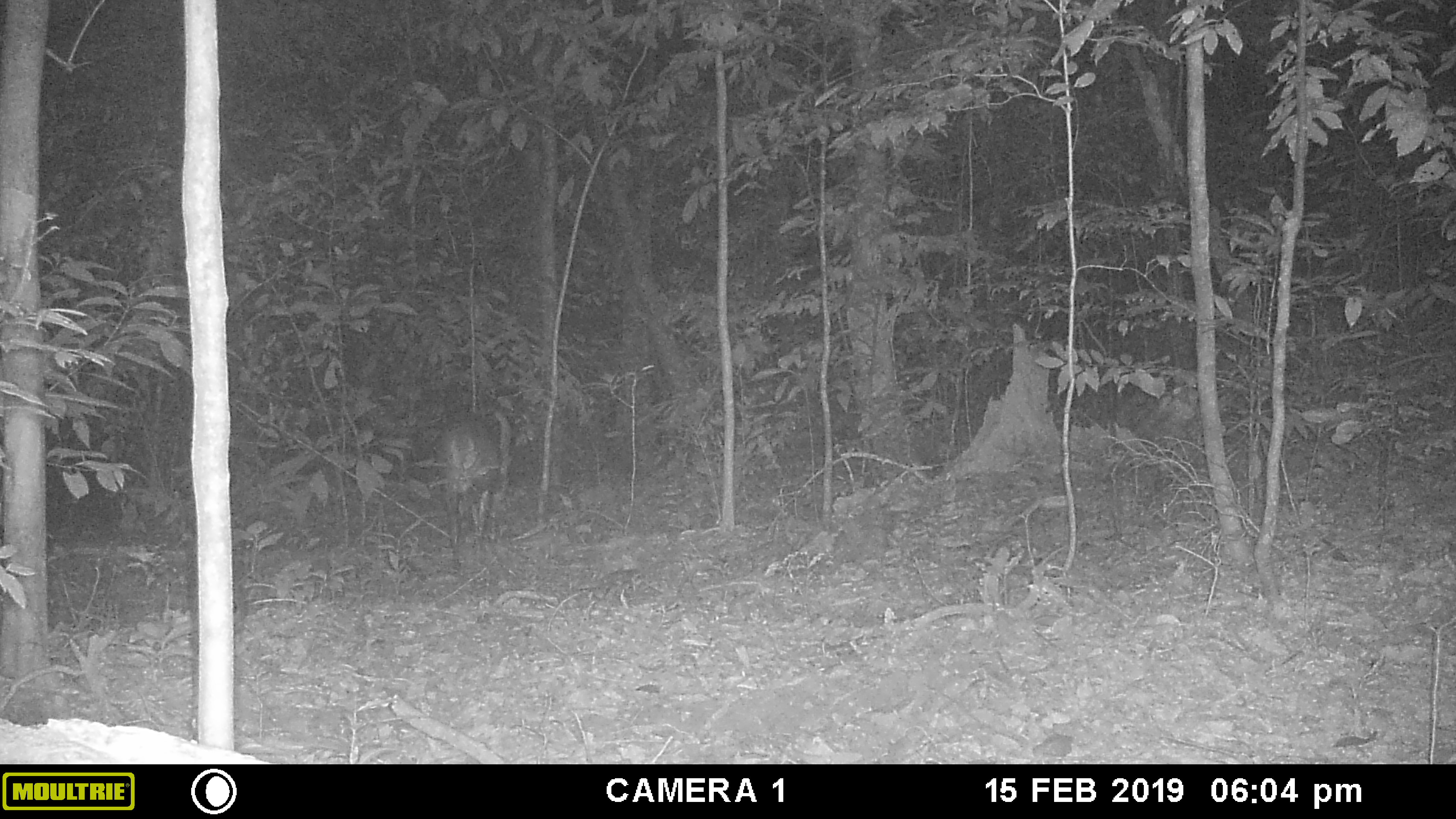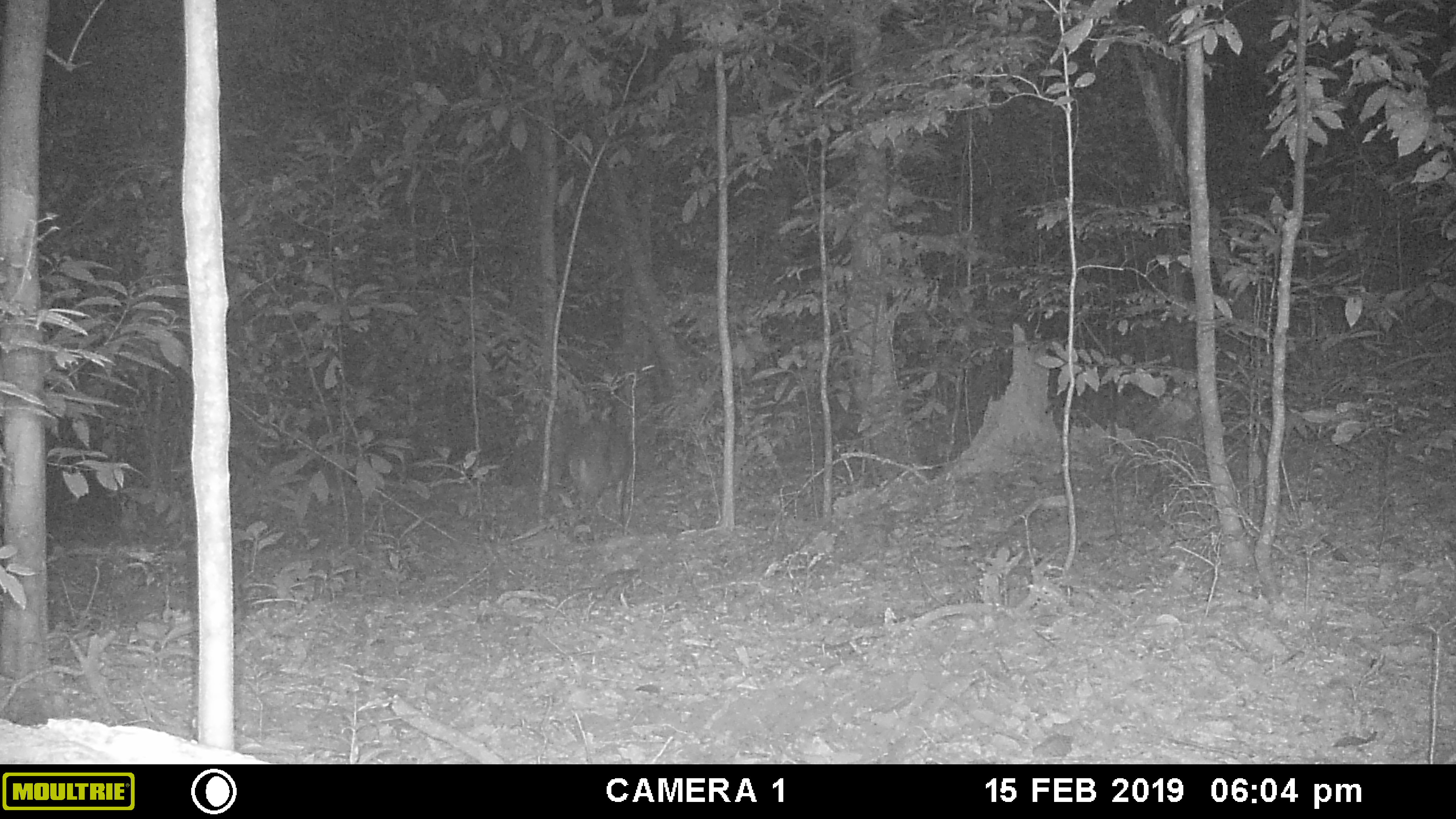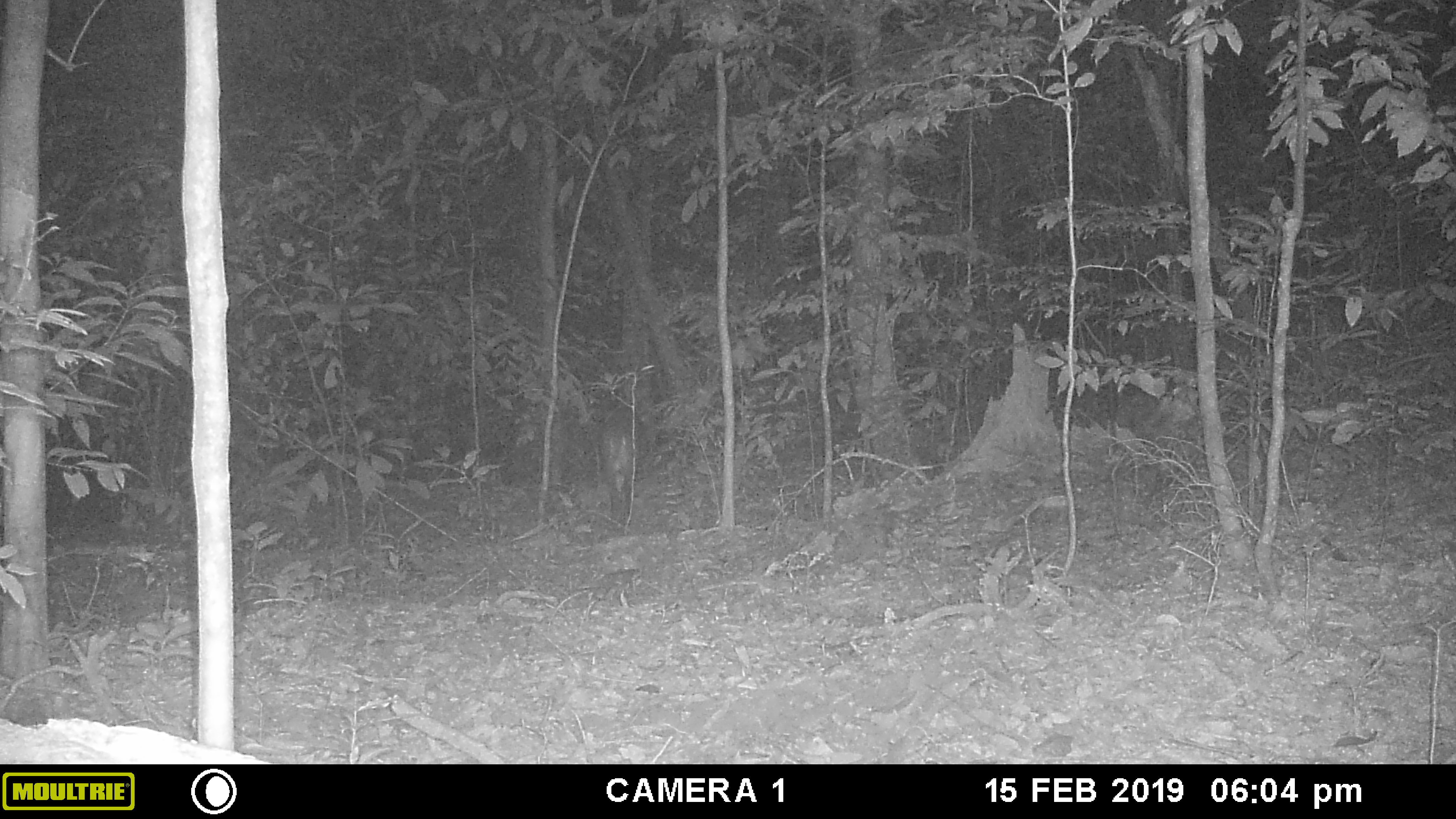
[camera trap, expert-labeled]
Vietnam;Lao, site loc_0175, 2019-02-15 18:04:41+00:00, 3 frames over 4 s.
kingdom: Animalia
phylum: Chordata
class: Mammalia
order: Artiodactyla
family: Cervidae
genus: Muntiacus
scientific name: Muntiacus vuquangensis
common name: large-antlered muntjac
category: large antlered muntjac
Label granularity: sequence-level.